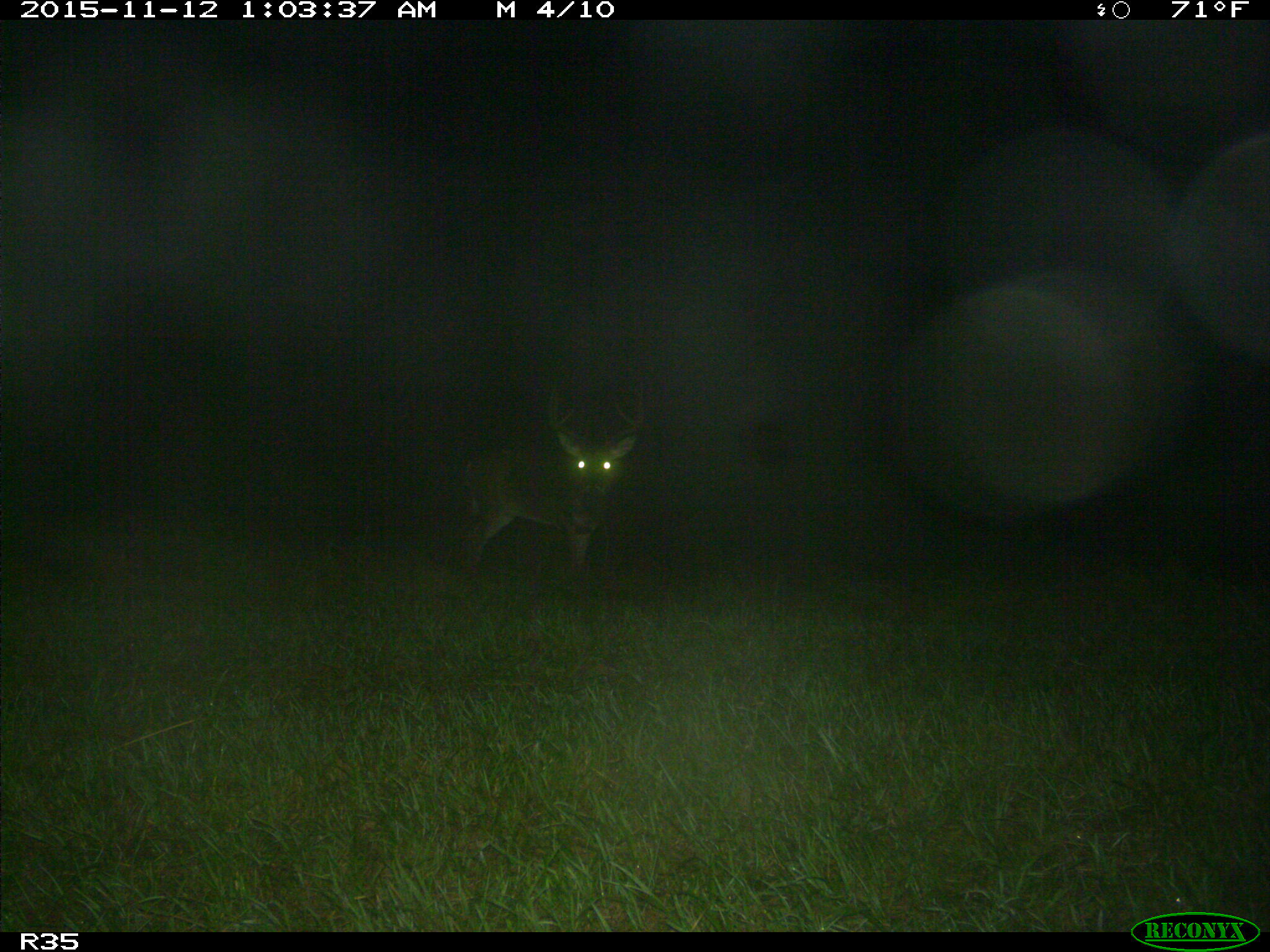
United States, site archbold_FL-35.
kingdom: Animalia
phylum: Chordata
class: Mammalia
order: Artiodactyla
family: Cervidae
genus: Odocoileus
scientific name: Odocoileus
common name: deer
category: unidentified deer